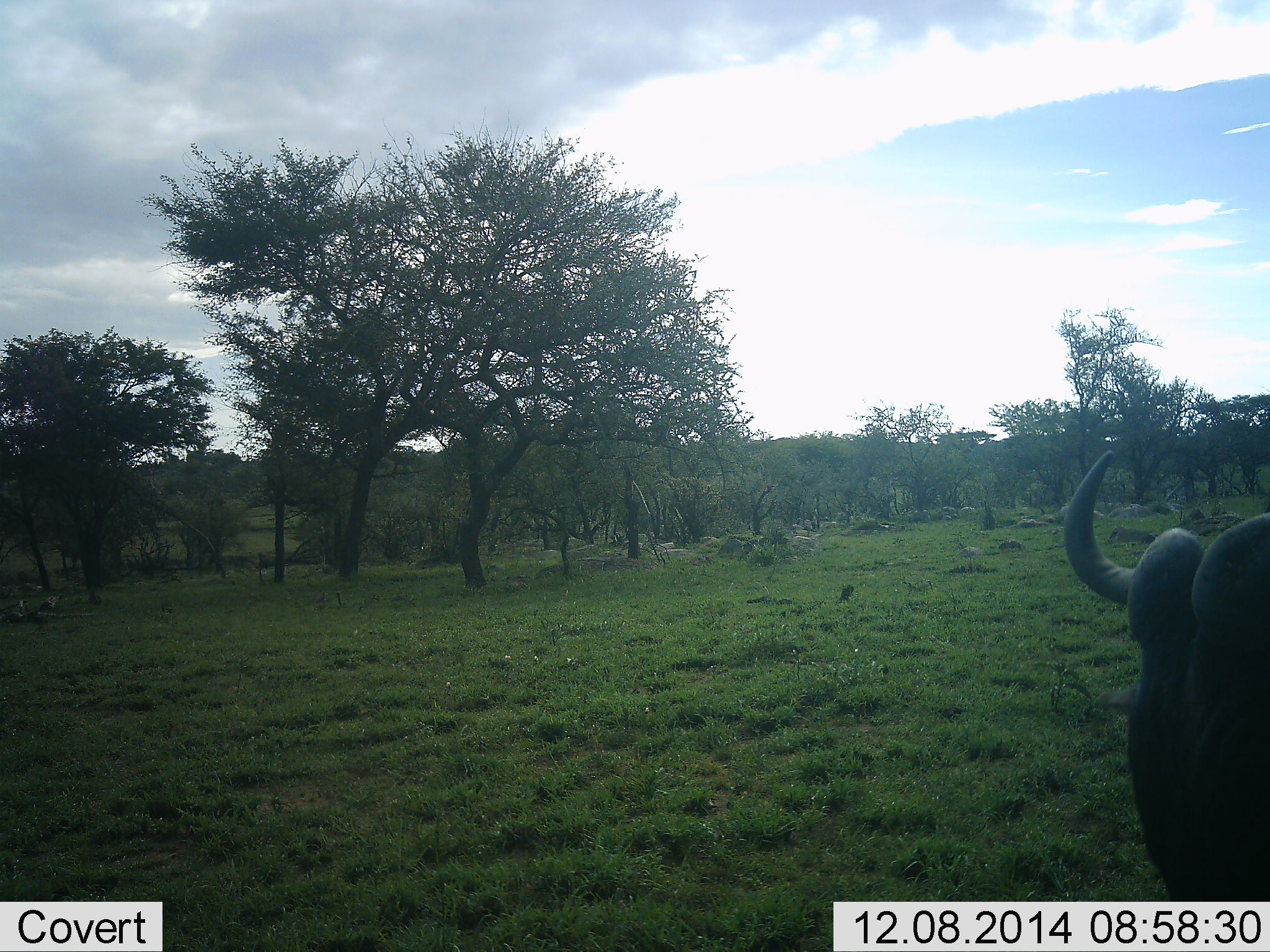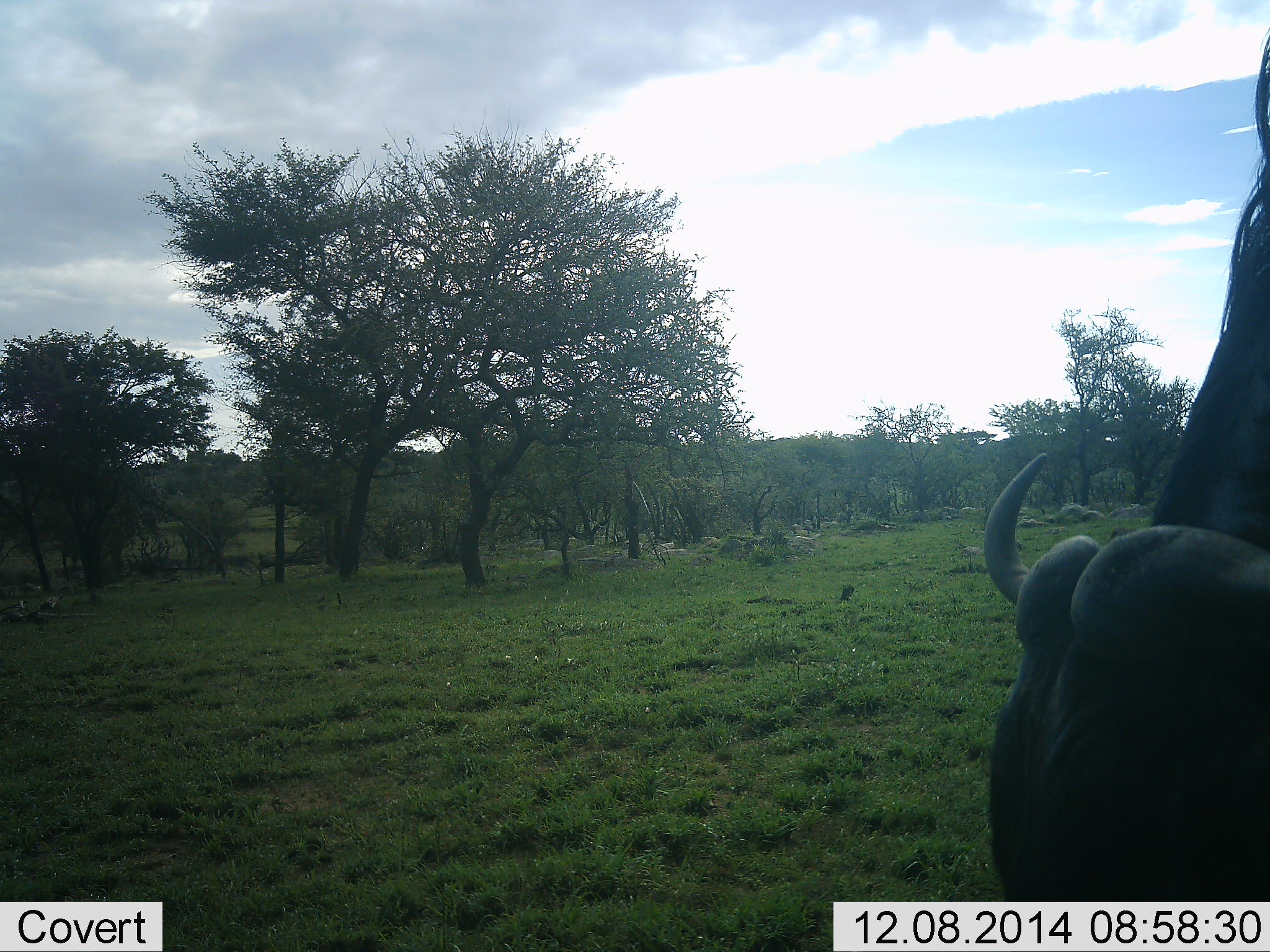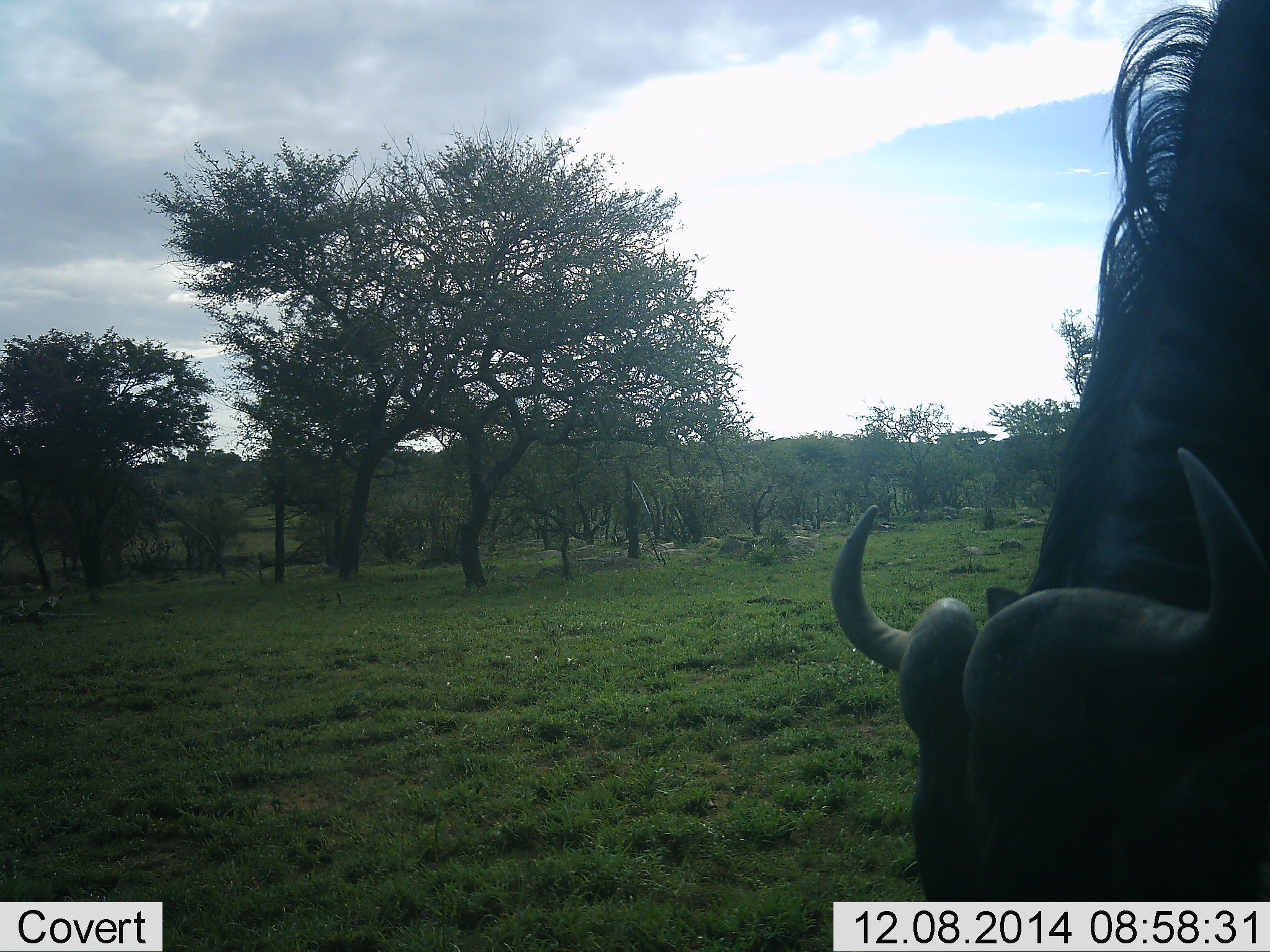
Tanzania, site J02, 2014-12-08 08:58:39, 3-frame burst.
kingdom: Animalia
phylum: Chordata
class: Mammalia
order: Artiodactyla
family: Bovidae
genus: Connochaetes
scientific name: Connochaetes taurinus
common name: blue wildebeest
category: wildebeest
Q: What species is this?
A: Wildebeest (blue wildebeest) (Connochaetes taurinus).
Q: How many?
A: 1.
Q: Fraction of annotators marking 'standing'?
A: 10%.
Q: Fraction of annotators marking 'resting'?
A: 0%.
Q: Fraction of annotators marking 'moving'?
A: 30%.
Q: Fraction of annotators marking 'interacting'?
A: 0%.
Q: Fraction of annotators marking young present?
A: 0%.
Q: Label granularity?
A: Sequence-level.